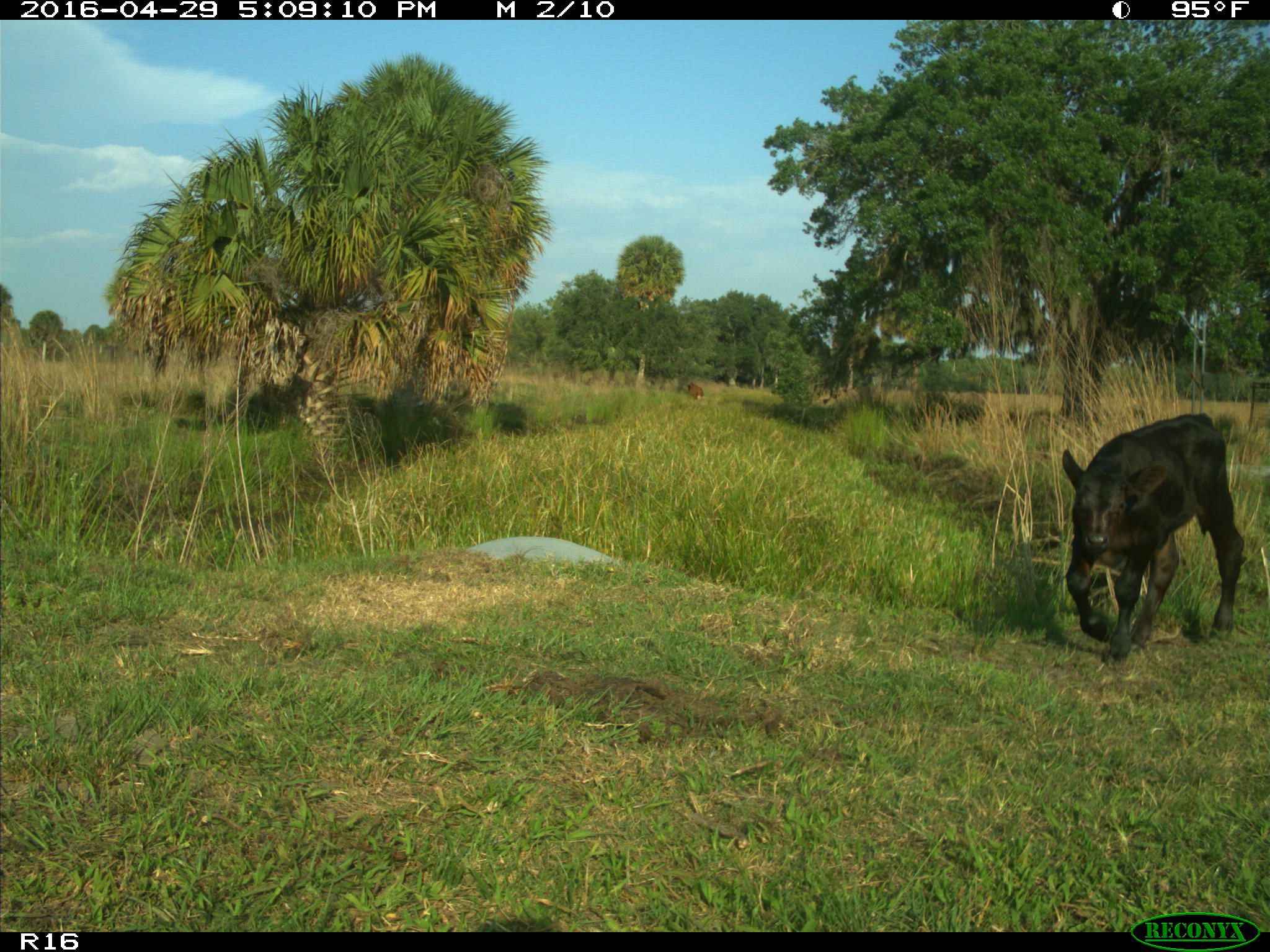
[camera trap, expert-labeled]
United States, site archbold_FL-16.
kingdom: Animalia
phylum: Chordata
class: Mammalia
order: Artiodactyla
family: Bovidae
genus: Bos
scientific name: Bos taurus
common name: domestic cow